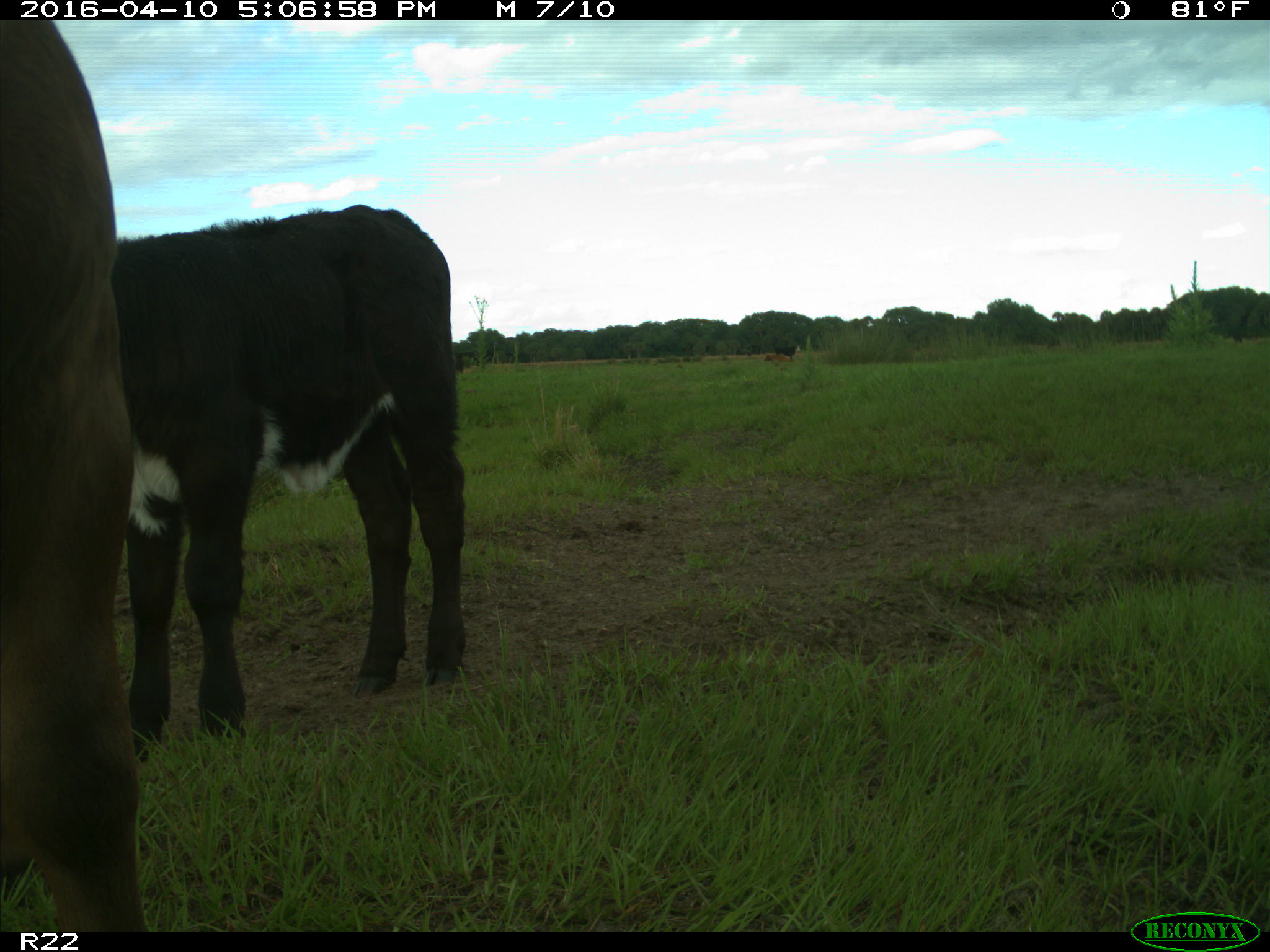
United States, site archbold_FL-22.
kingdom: Animalia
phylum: Chordata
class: Mammalia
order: Artiodactyla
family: Bovidae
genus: Bos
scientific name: Bos taurus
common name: domestic cow